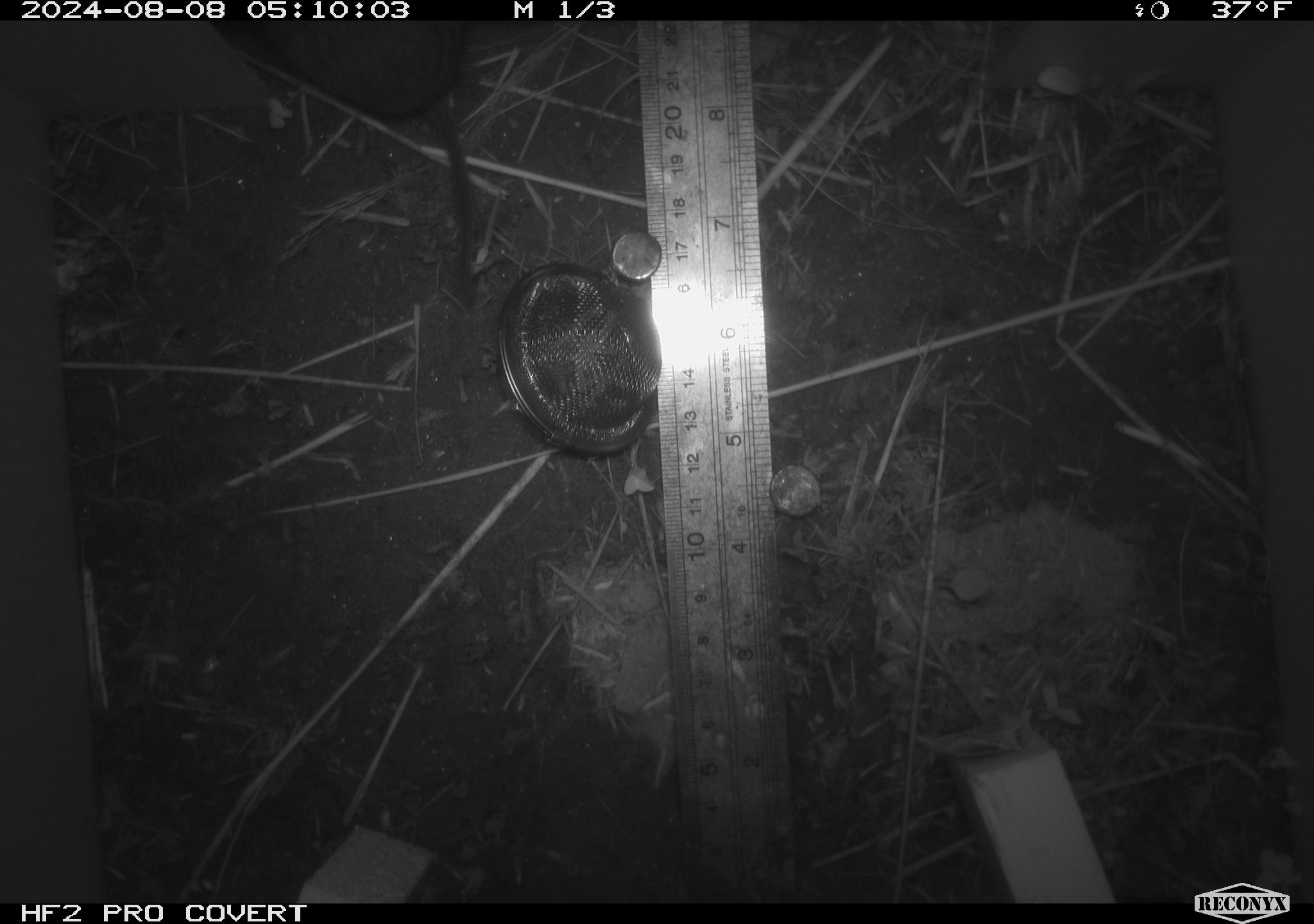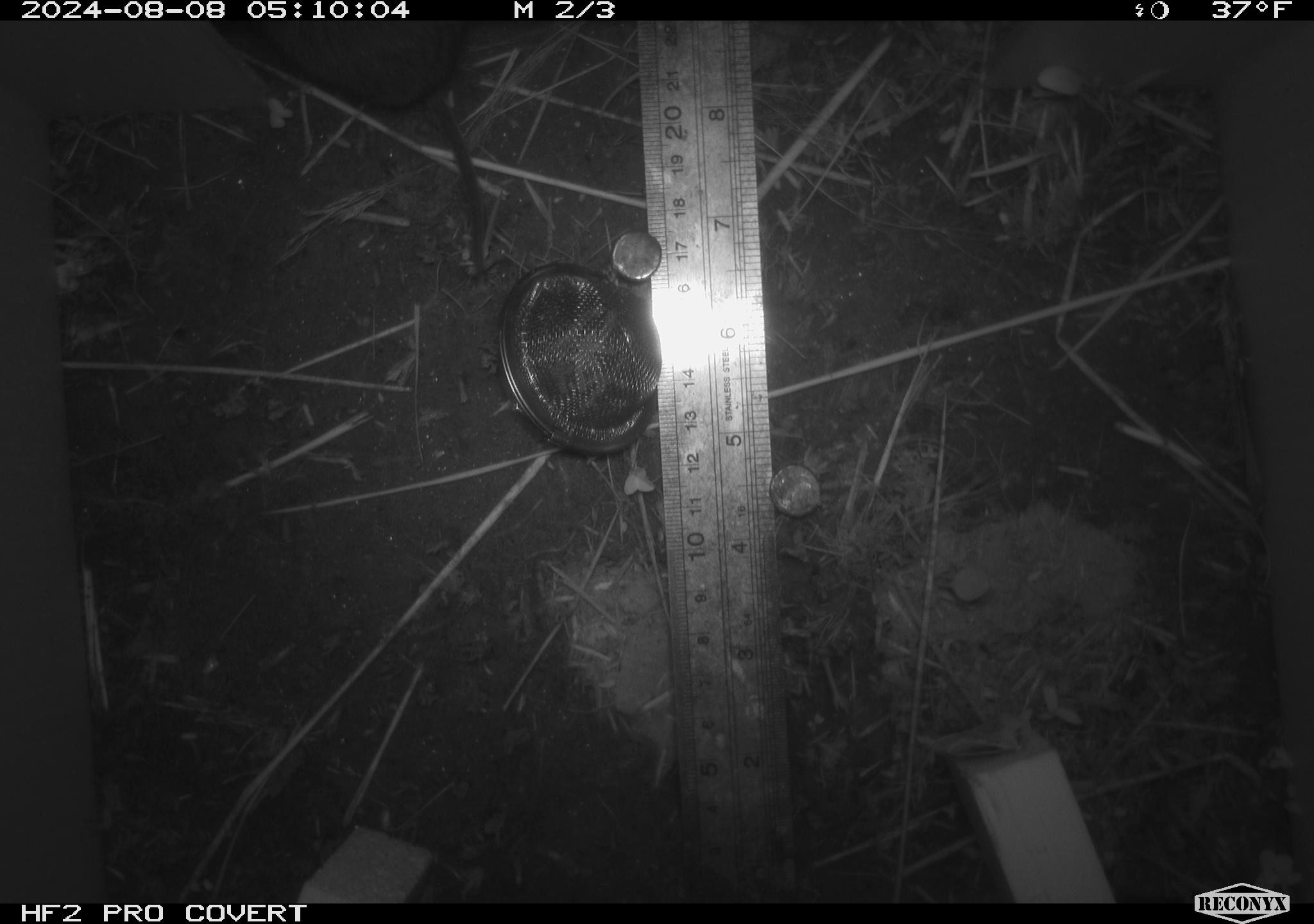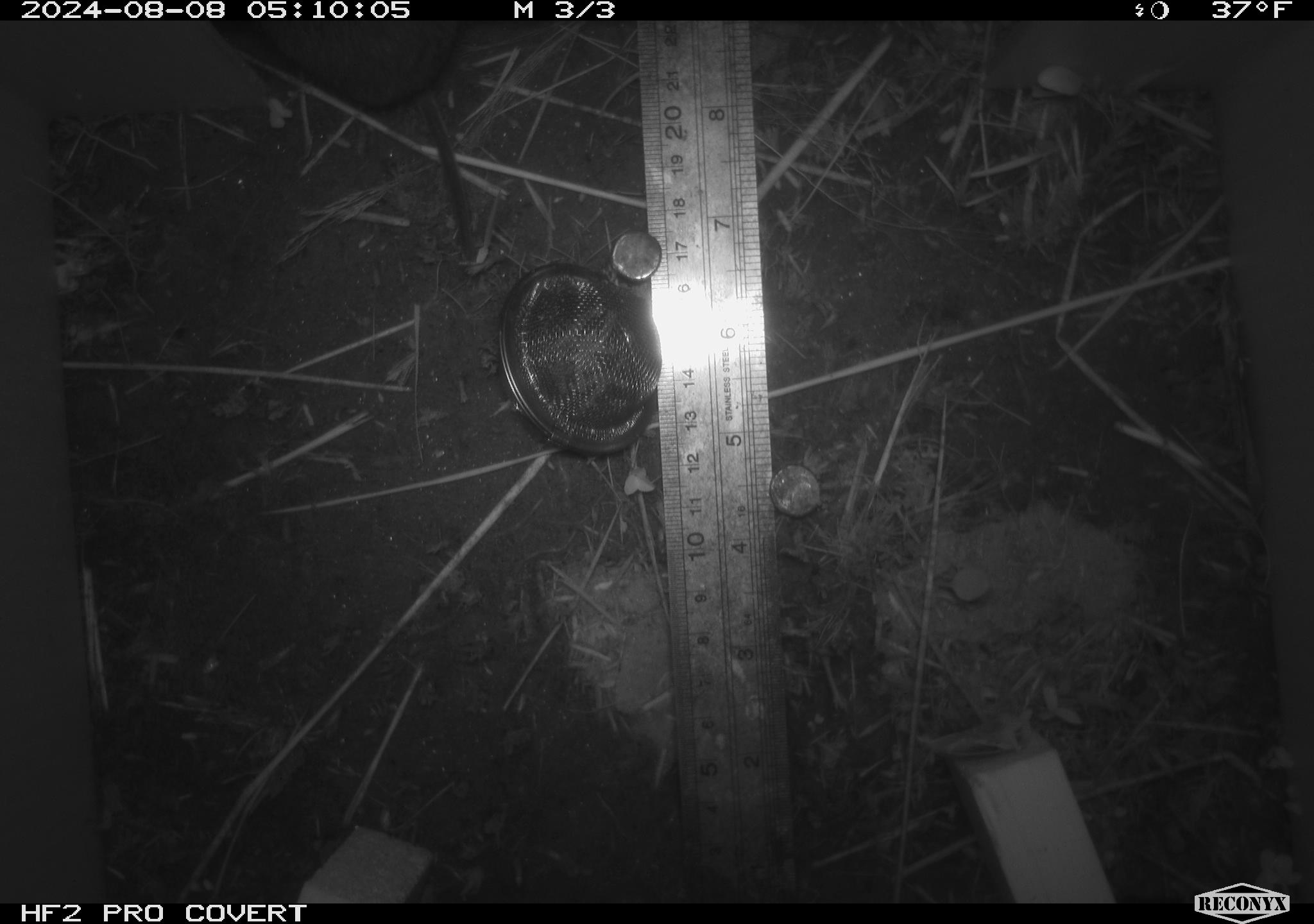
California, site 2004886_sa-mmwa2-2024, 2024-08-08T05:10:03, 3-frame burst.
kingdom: Animalia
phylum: Chordata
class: Mammalia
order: Rodentia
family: Cricetidae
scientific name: Arvicolinae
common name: voles, lemmings, and muskrats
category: arvicolinae subfamily